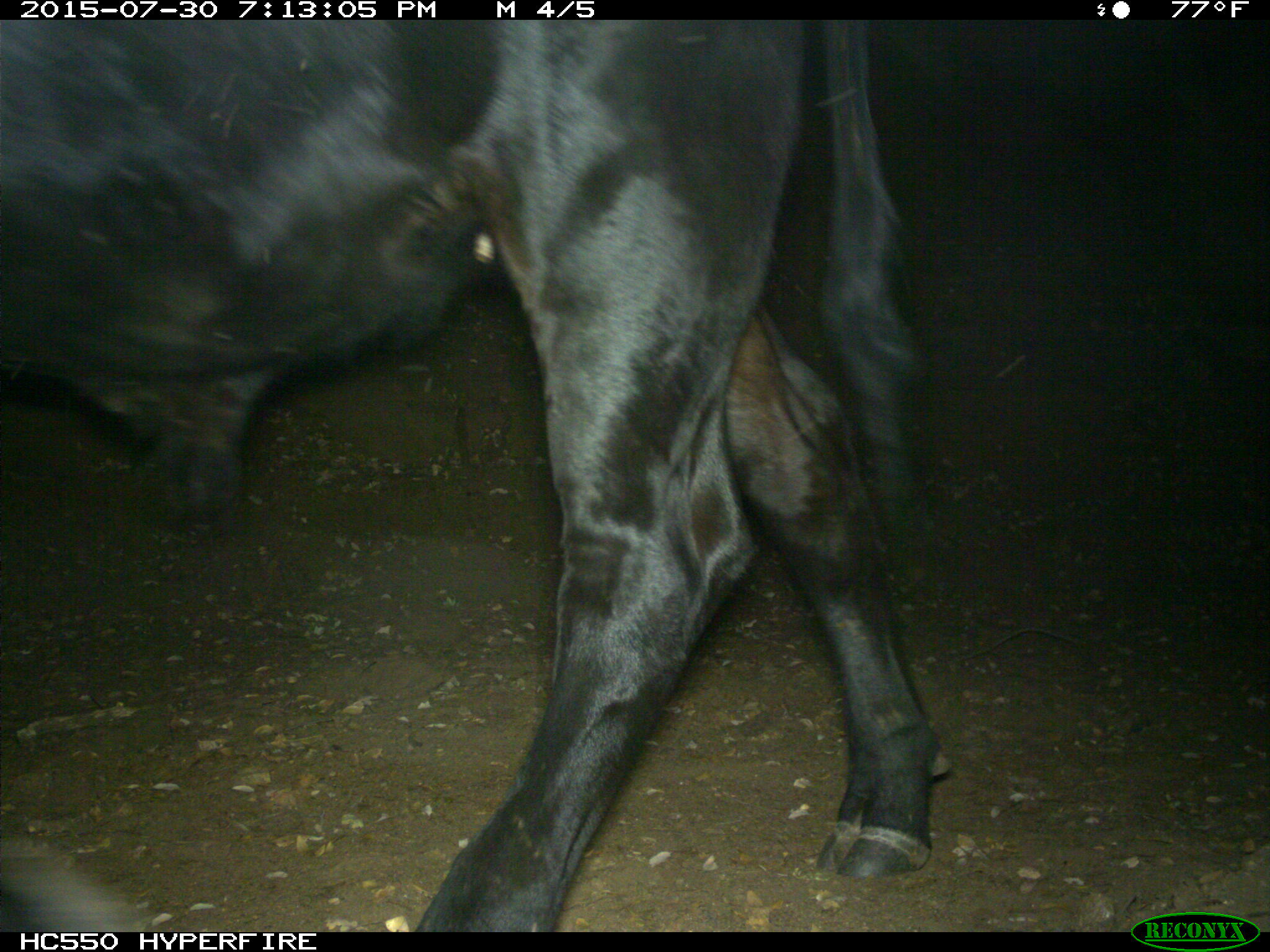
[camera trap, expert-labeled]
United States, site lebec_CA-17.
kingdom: Animalia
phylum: Chordata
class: Mammalia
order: Artiodactyla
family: Bovidae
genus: Bos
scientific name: Bos taurus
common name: domestic cow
Bos taurus (domestic cow).